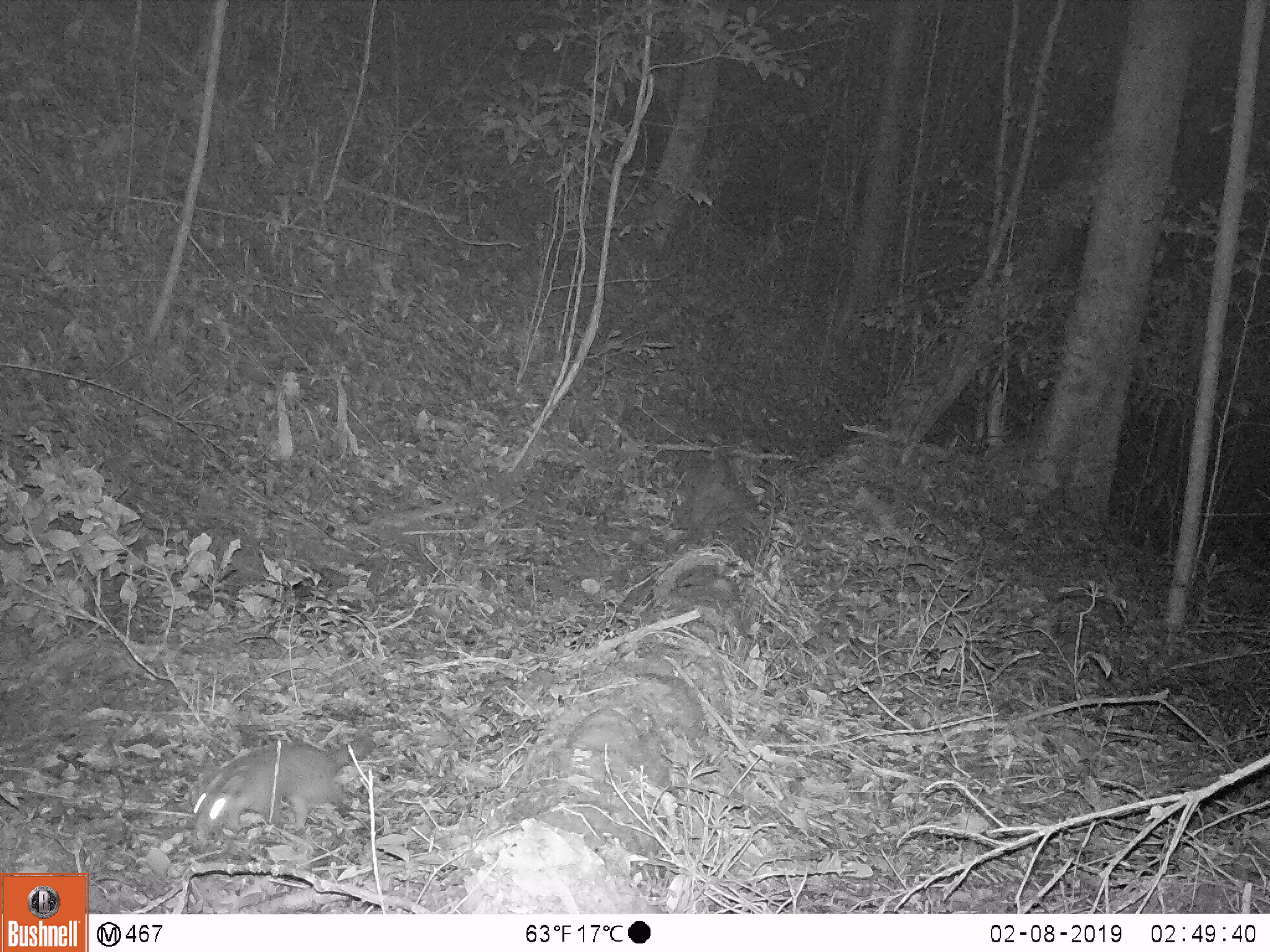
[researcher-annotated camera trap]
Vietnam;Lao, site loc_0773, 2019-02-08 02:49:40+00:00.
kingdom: Animalia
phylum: Chordata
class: Mammalia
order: Carnivora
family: Mustelidae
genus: Melogale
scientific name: Melogale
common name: ferret badger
Ferret badger (Melogale). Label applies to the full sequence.